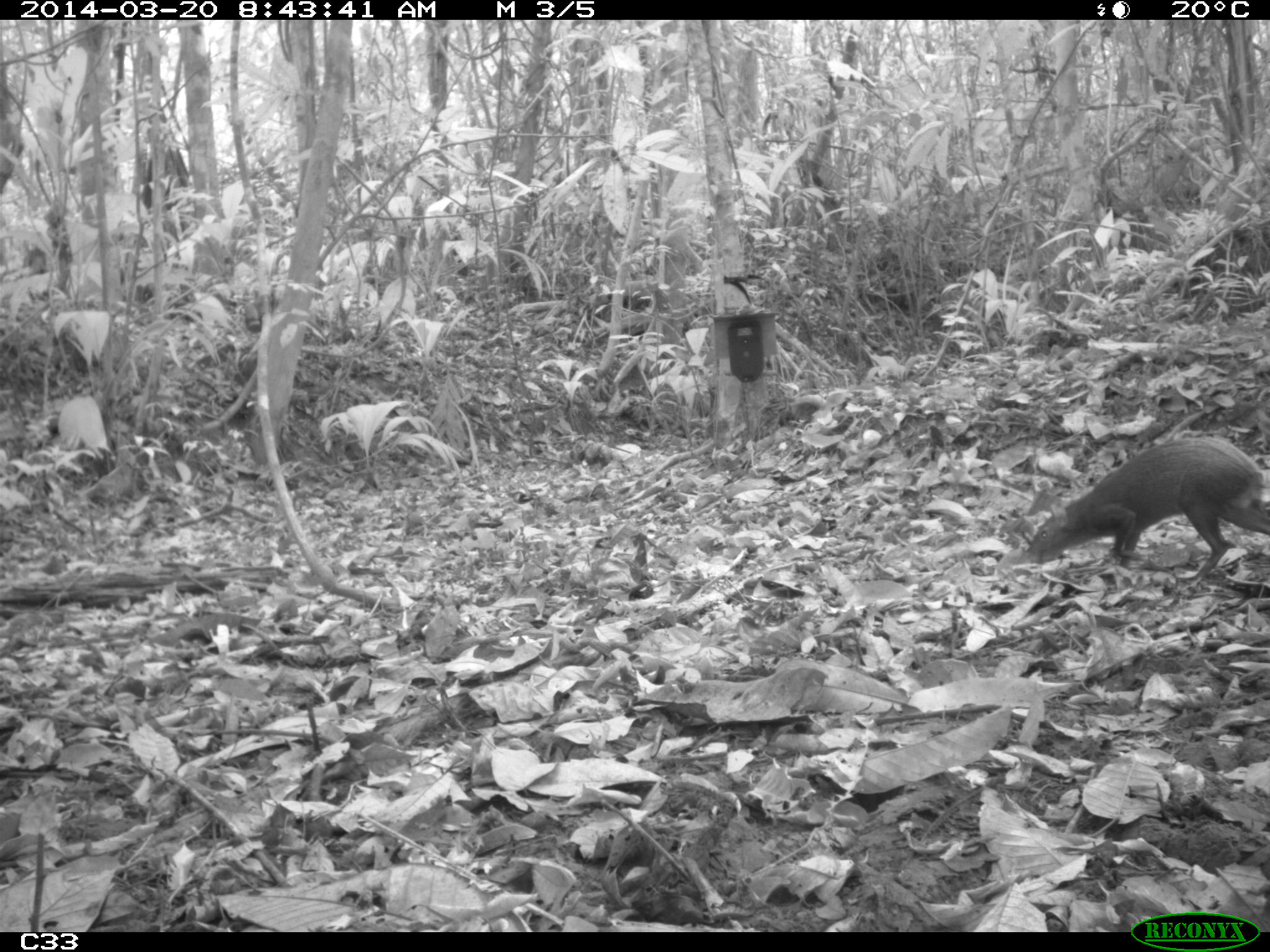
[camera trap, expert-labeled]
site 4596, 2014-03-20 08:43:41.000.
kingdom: Animalia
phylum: Chordata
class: Mammalia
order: Rodentia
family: Dasyproctidae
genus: Dasyprocta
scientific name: Dasyprocta leporina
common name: red-rumped agouti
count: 1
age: adult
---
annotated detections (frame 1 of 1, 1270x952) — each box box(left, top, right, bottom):
dasyprocta leporina: box(1025, 435, 1269, 583)